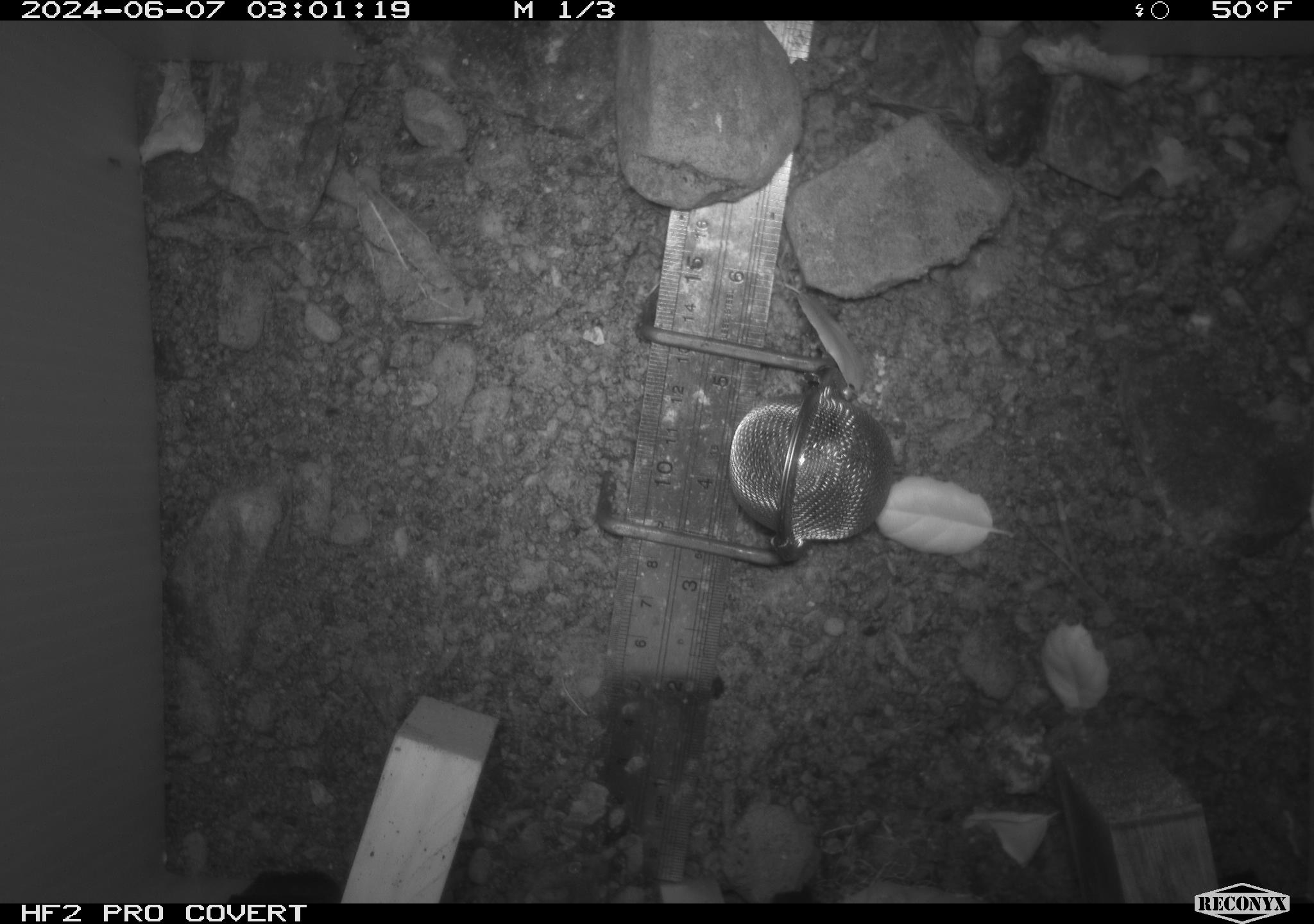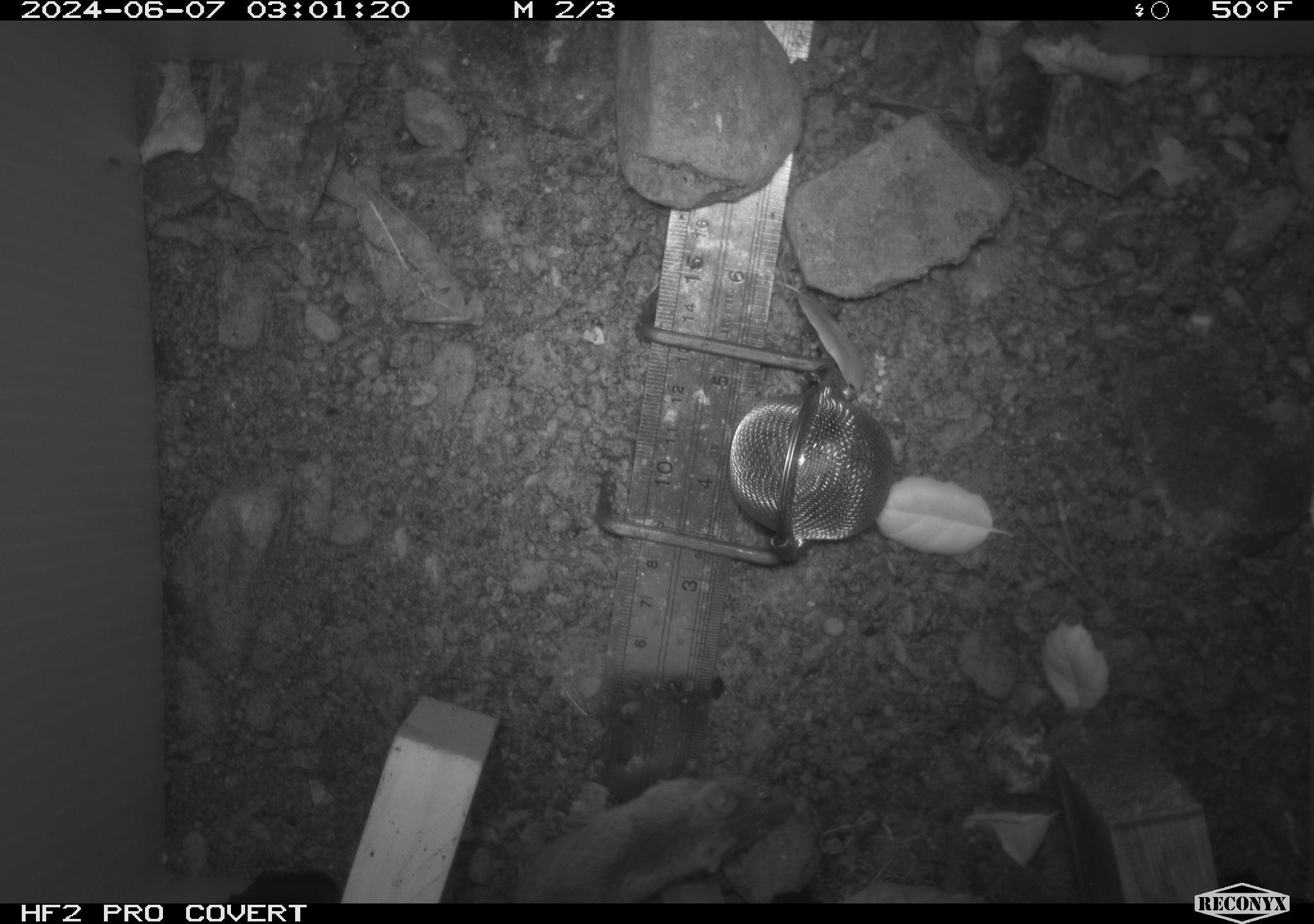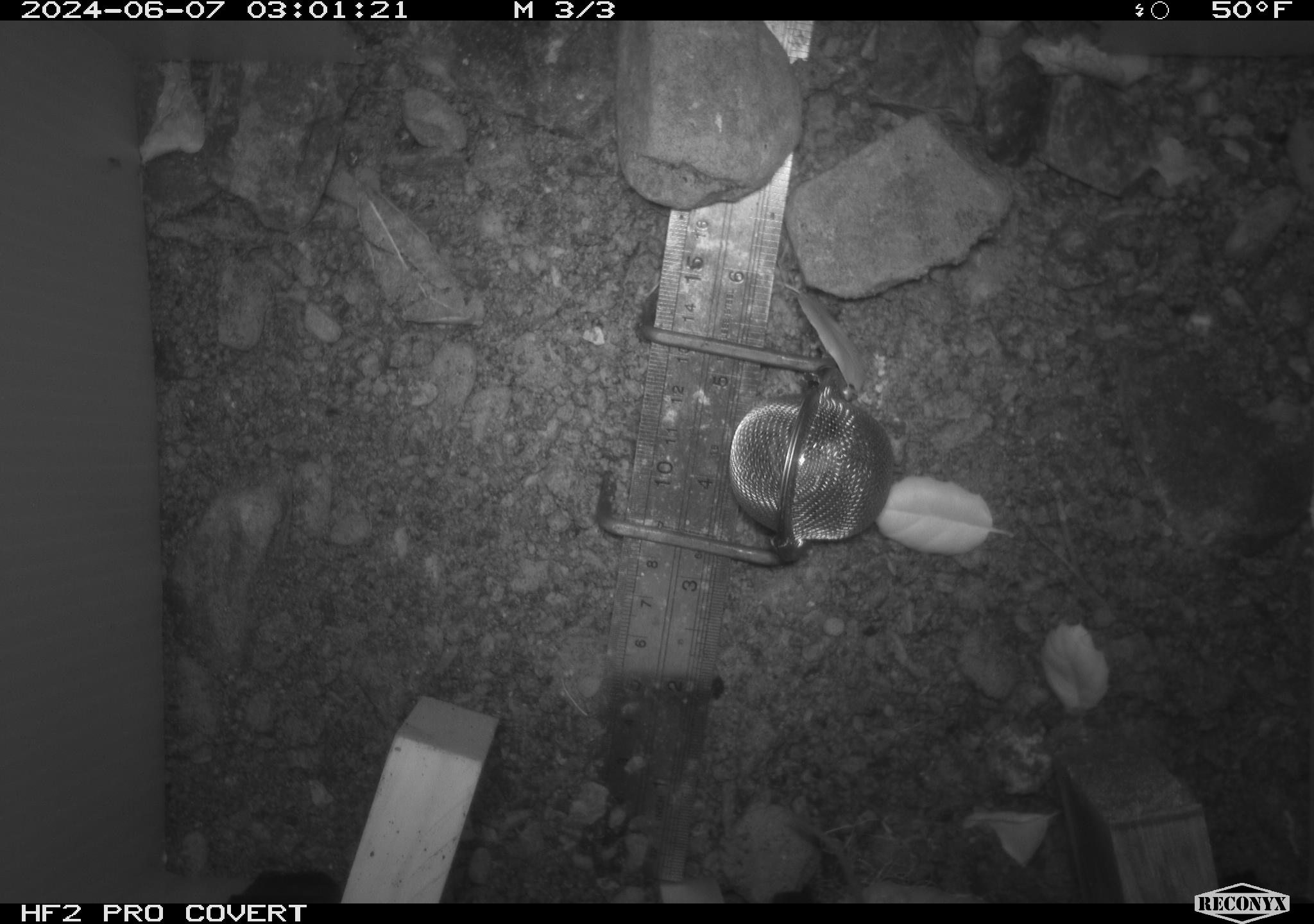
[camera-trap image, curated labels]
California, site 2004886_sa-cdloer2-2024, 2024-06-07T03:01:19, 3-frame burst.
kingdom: Animalia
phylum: Chordata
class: Mammalia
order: Rodentia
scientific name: Rodentia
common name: mouse species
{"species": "mouse species (Rodentia)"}